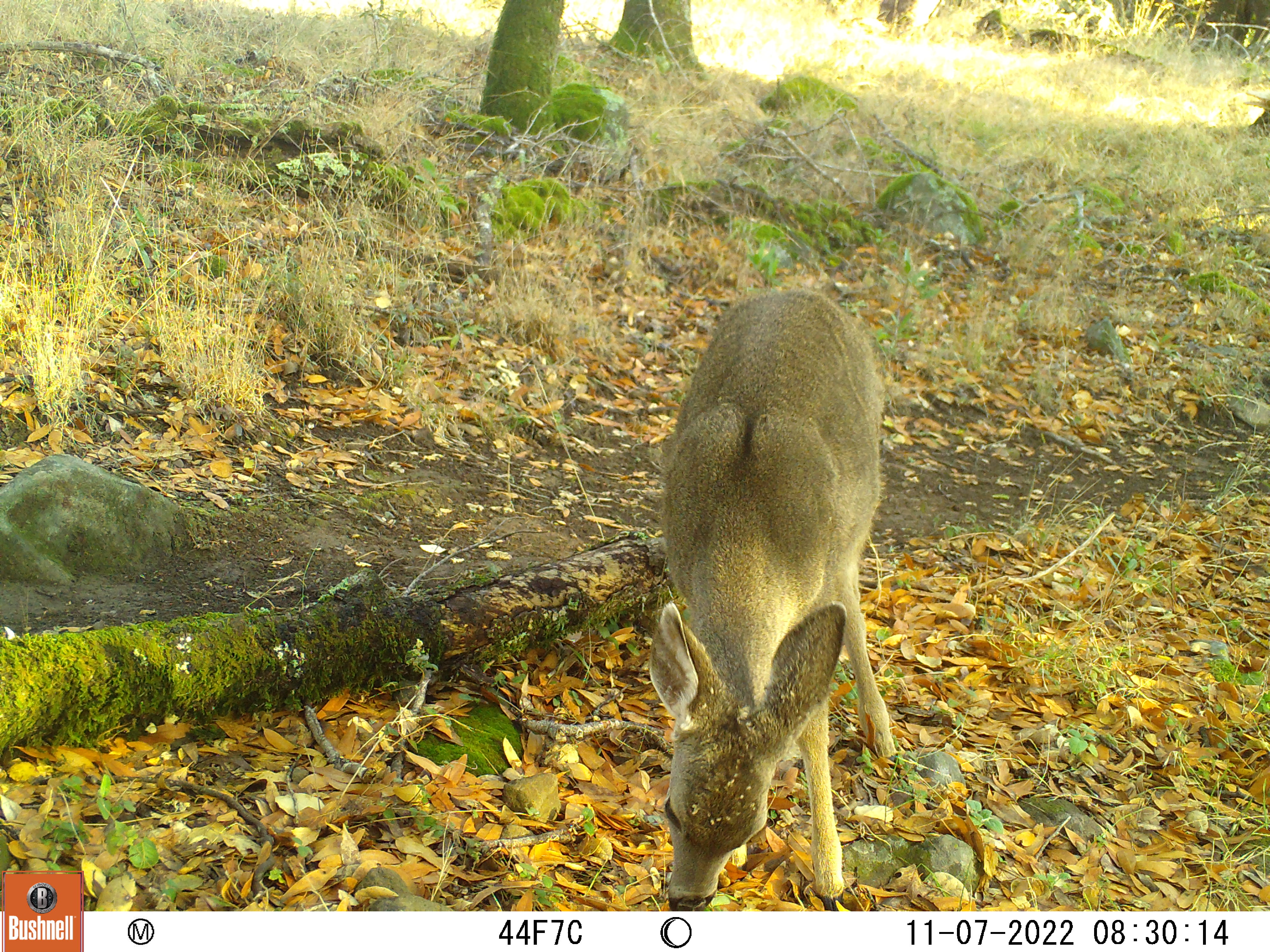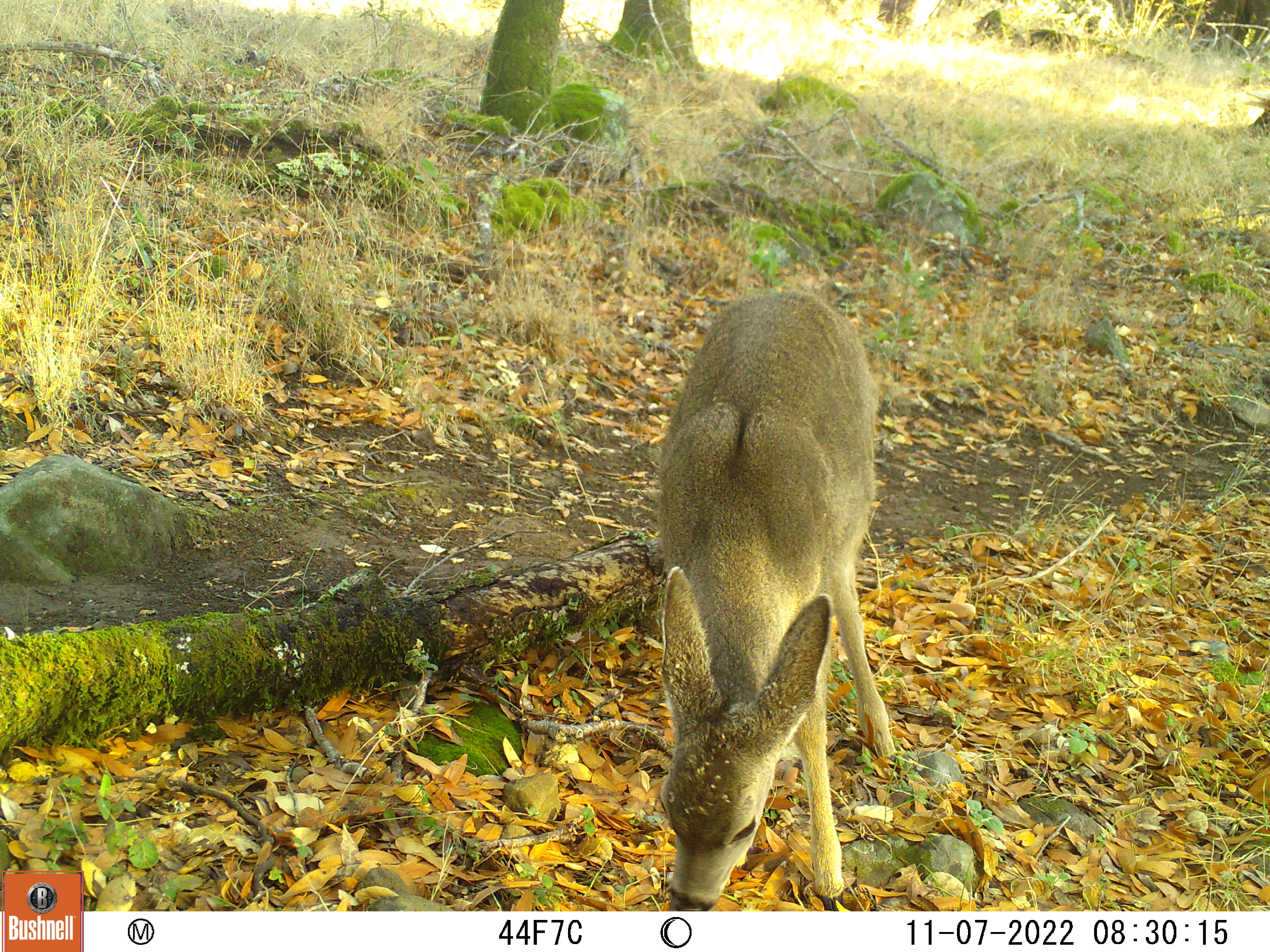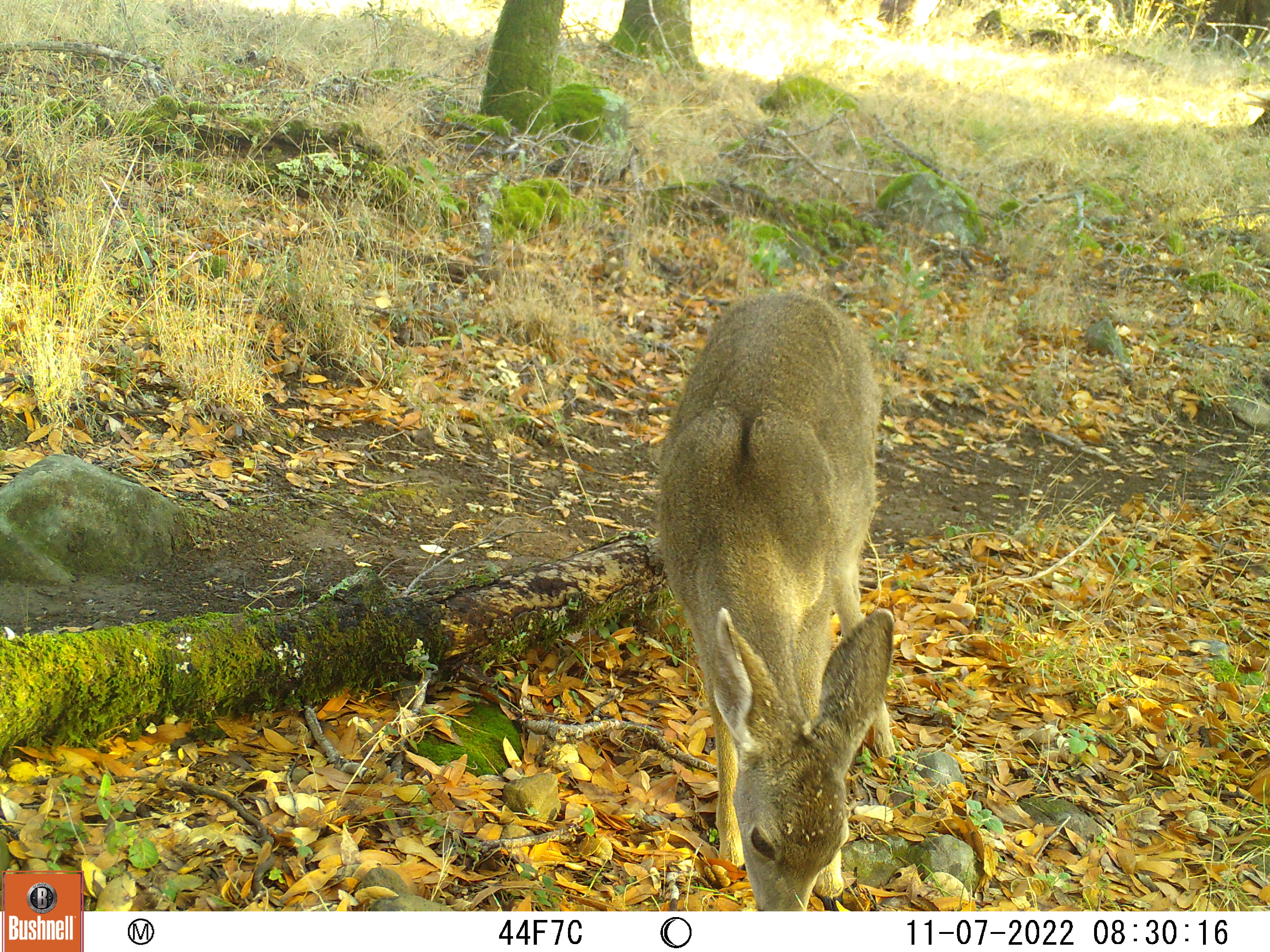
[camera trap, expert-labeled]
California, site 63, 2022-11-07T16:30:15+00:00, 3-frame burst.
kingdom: Animalia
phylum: Chordata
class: Mammalia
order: Artiodactyla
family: Cervidae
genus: Odocoileus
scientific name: Odocoileus hemionus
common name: mule deer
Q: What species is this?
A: Mule deer (Odocoileus hemionus).